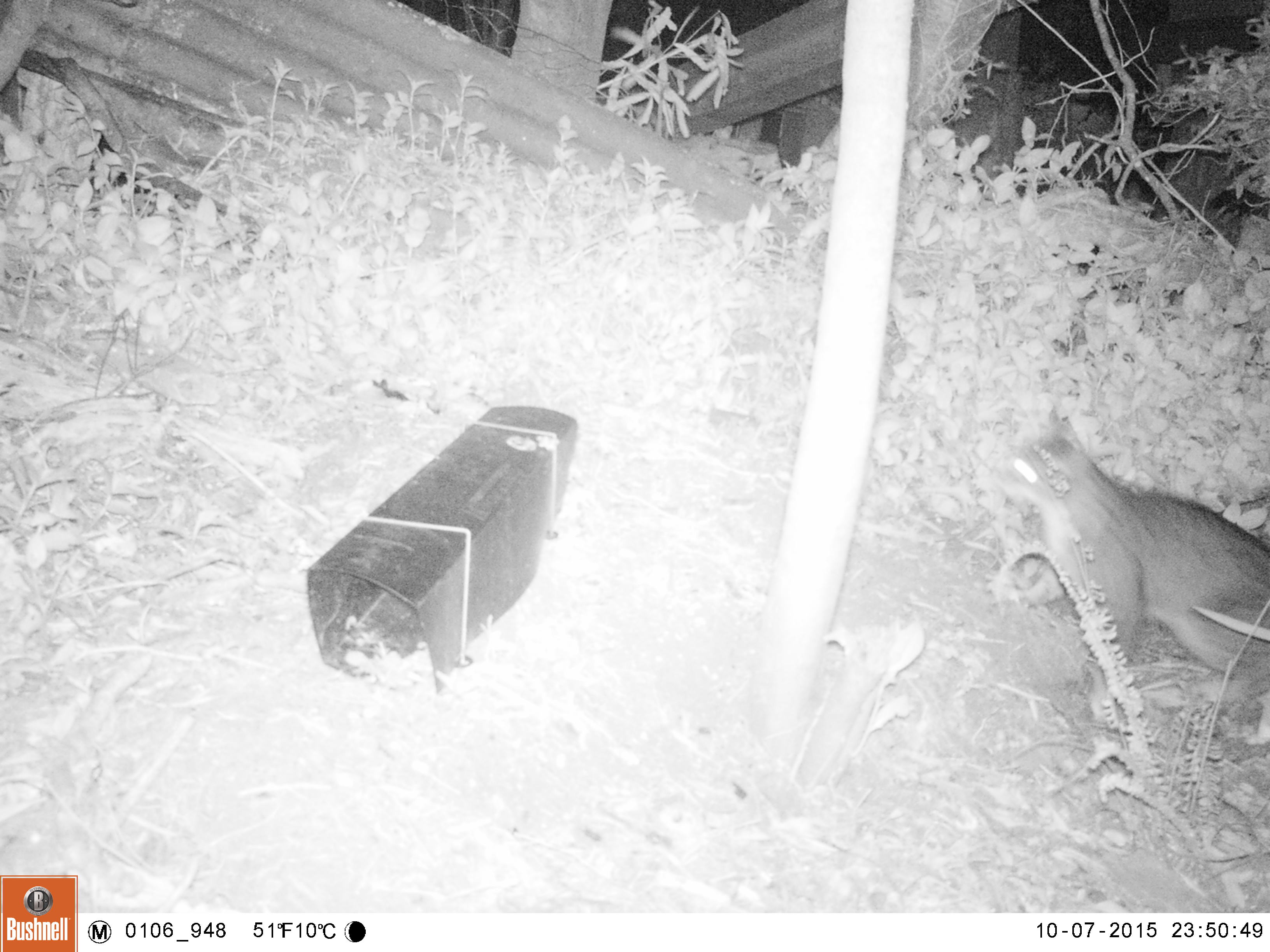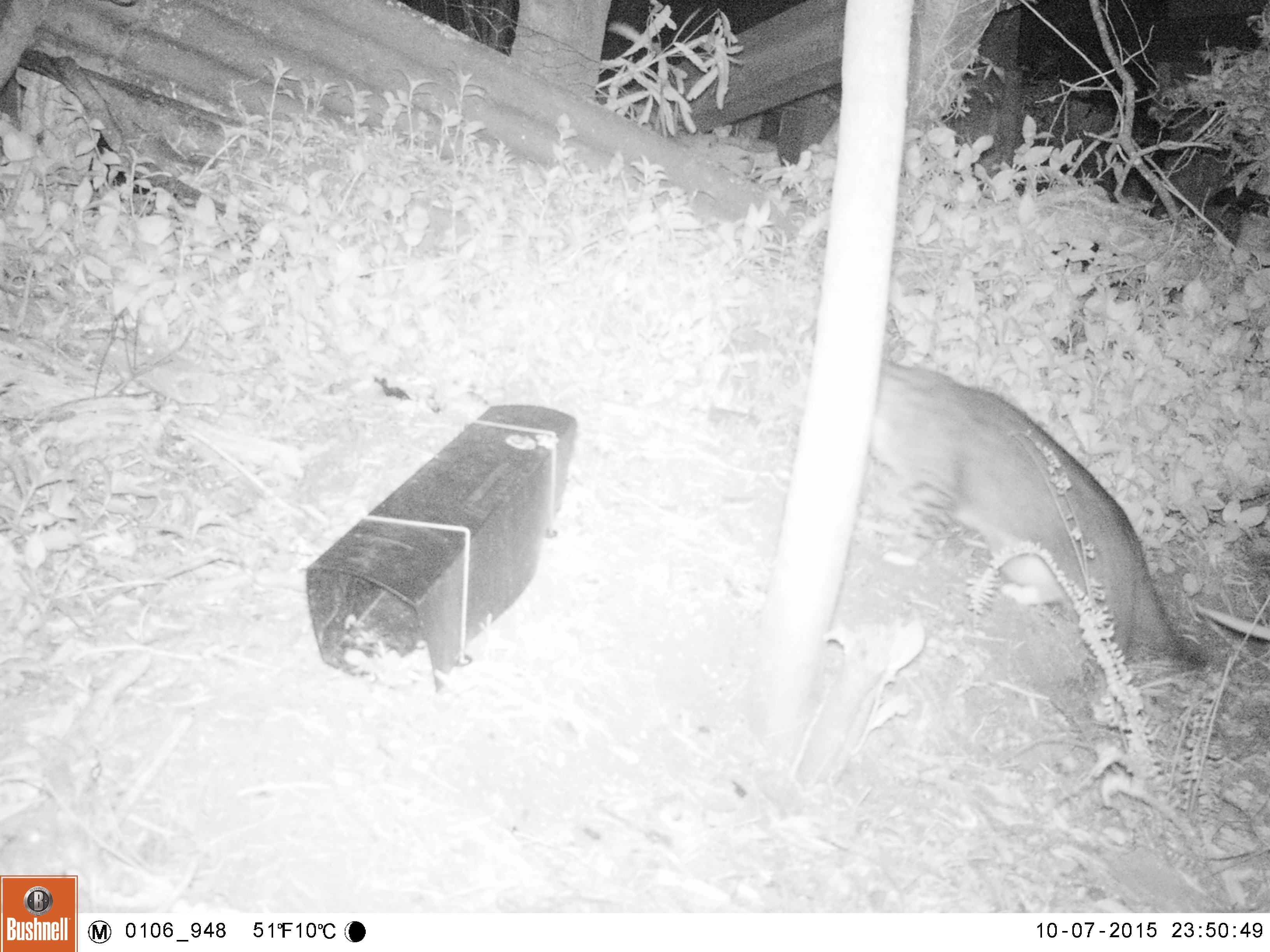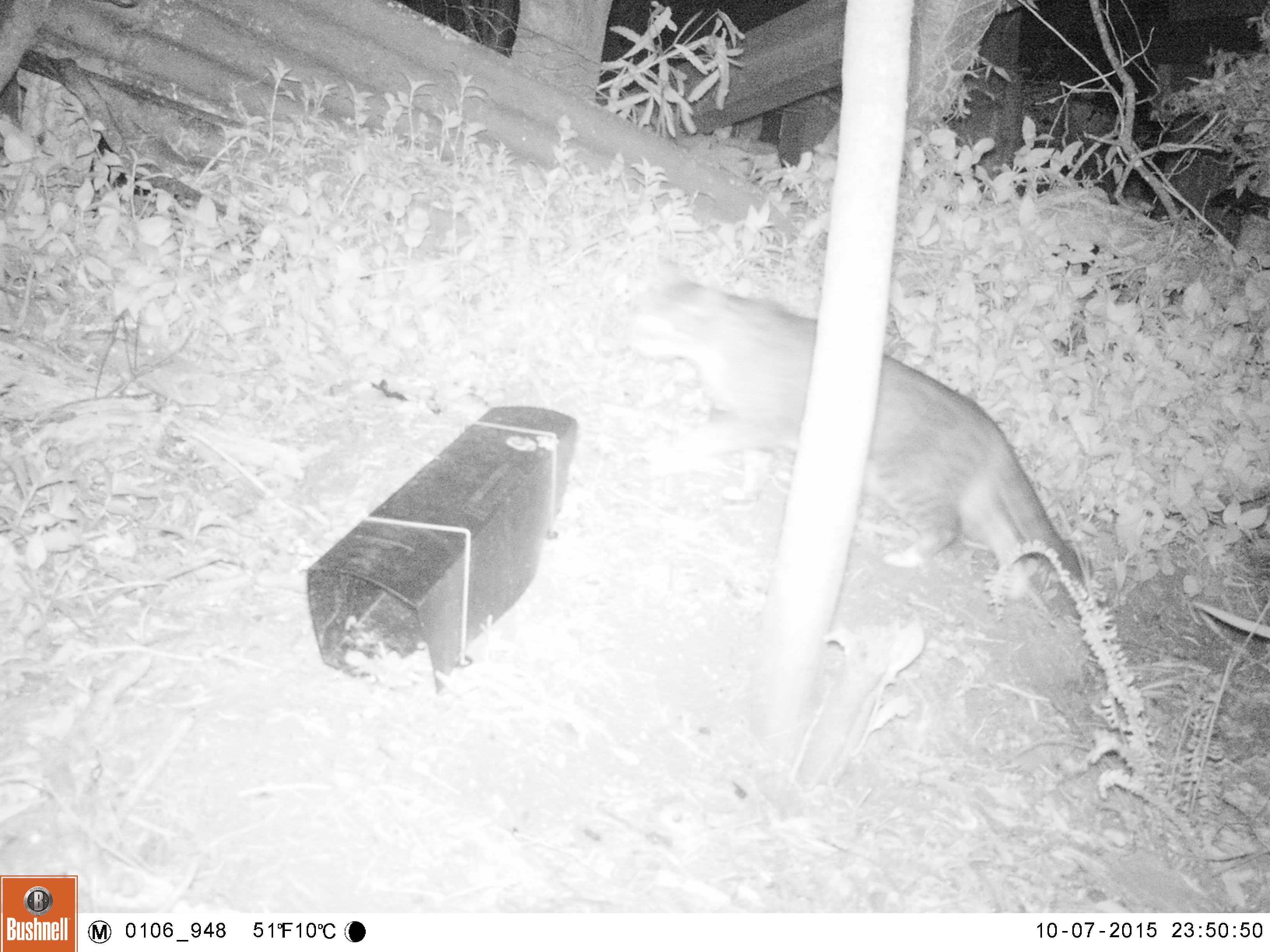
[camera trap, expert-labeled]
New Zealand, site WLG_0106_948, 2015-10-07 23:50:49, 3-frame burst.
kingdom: Animalia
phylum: Chordata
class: Mammalia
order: Carnivora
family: Felidae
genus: Felis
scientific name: Felis catus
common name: domestic cat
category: cat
Cat (domestic cat) (Felis catus).